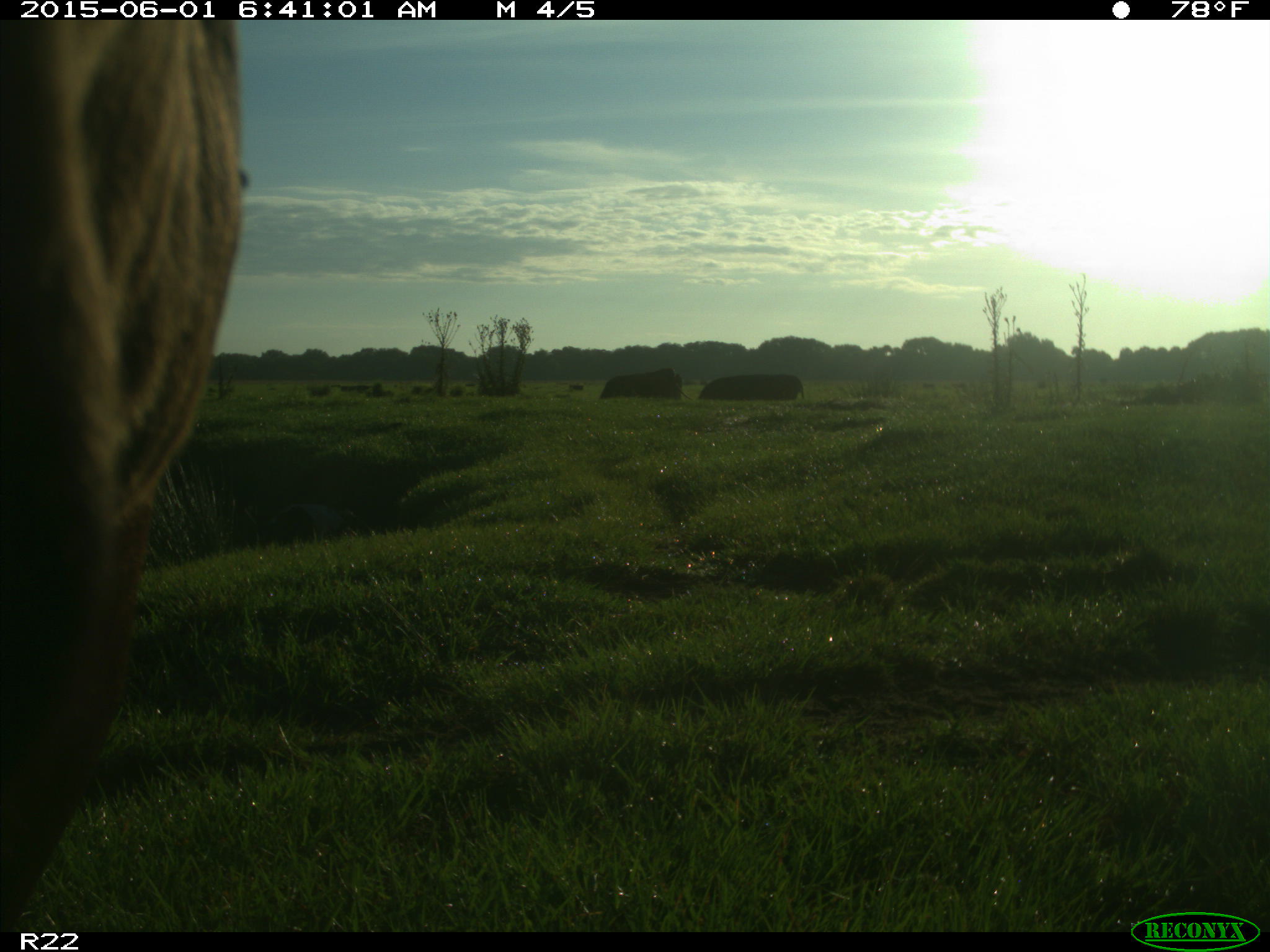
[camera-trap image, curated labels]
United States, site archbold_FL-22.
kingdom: Animalia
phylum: Chordata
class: Mammalia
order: Artiodactyla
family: Bovidae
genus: Bos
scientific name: Bos taurus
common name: domestic cow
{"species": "Bos taurus (domestic cow)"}